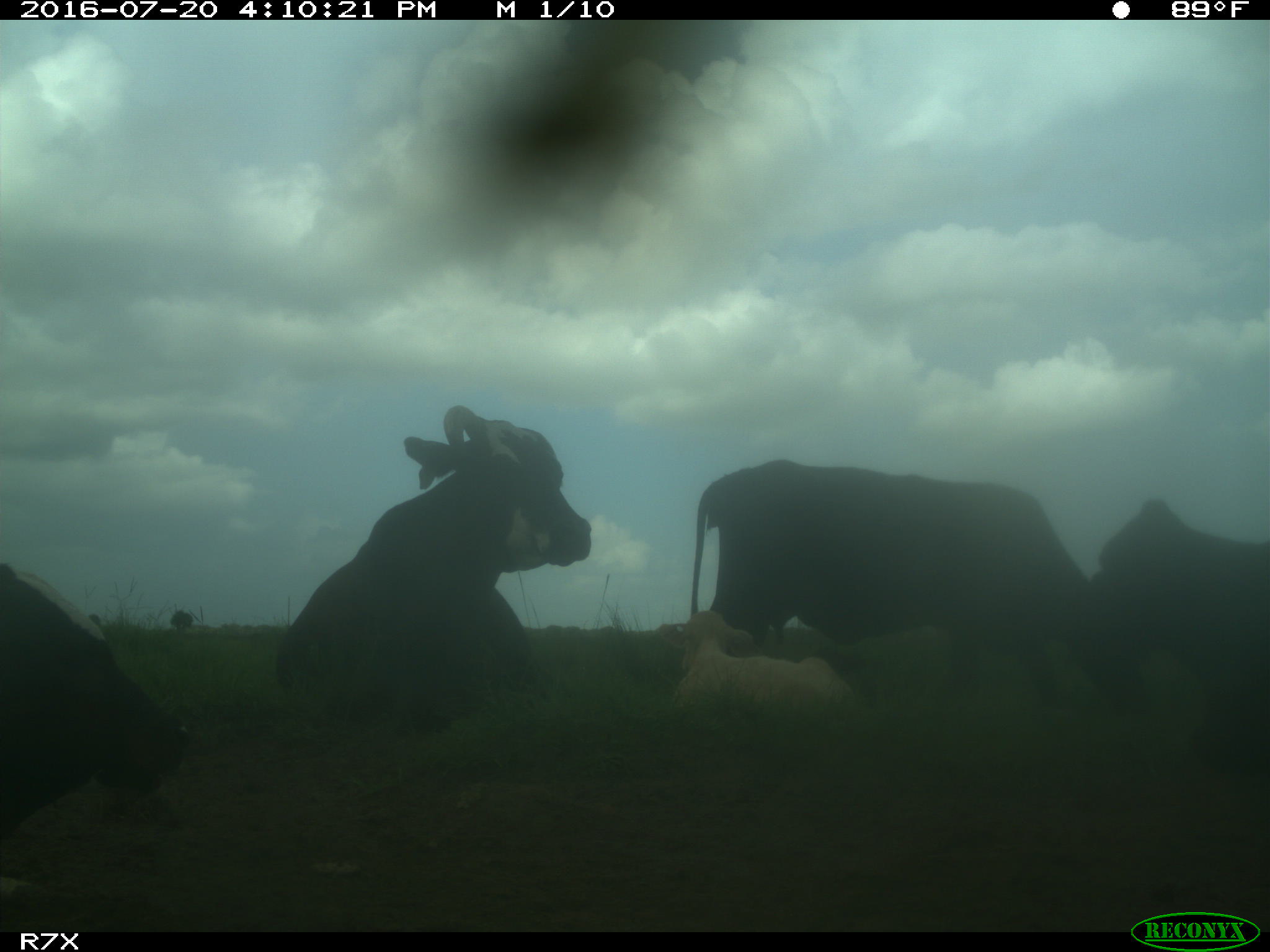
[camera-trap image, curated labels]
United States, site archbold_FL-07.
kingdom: Animalia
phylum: Chordata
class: Mammalia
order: Artiodactyla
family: Bovidae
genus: Bos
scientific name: Bos taurus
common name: domestic cow